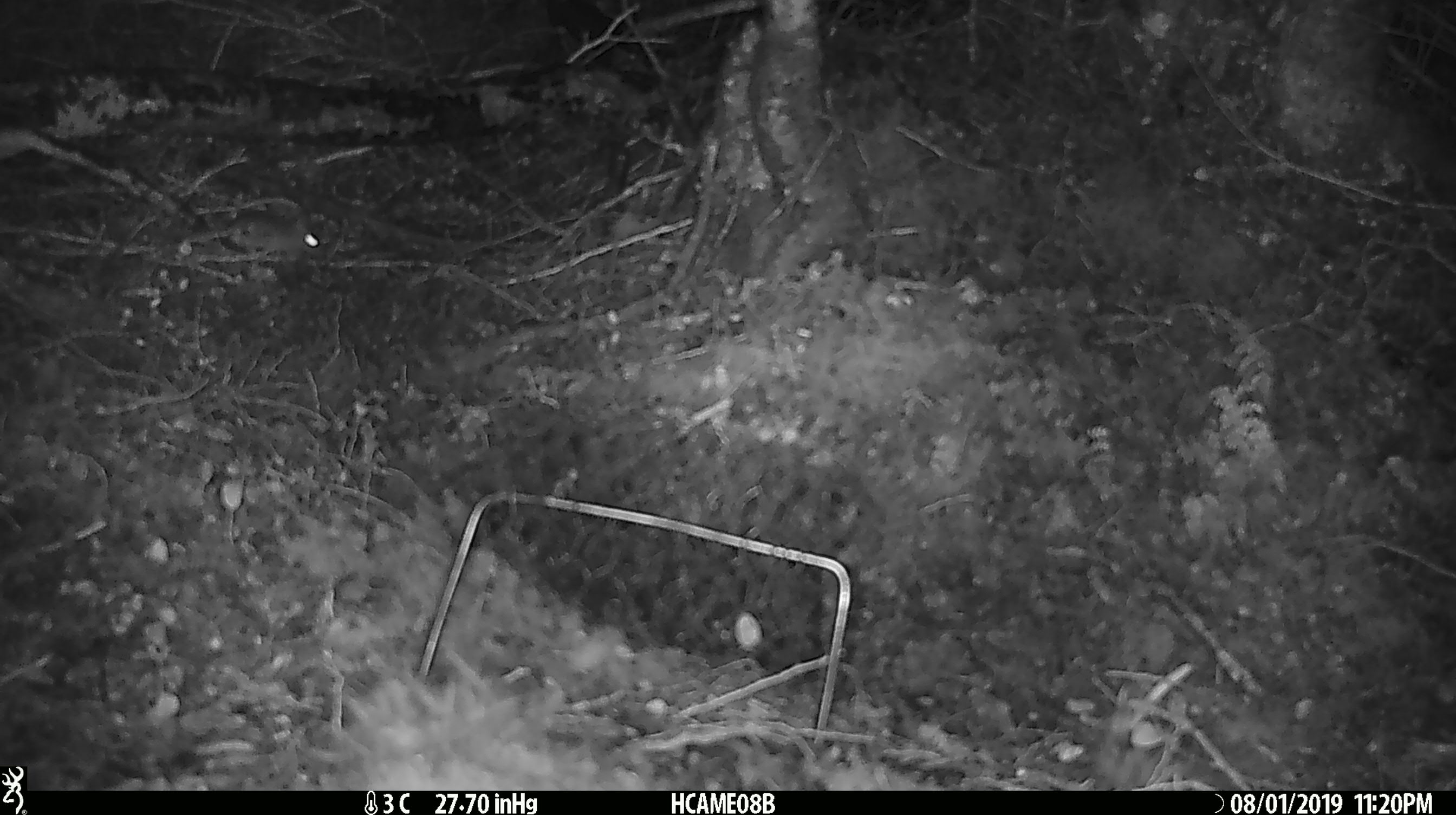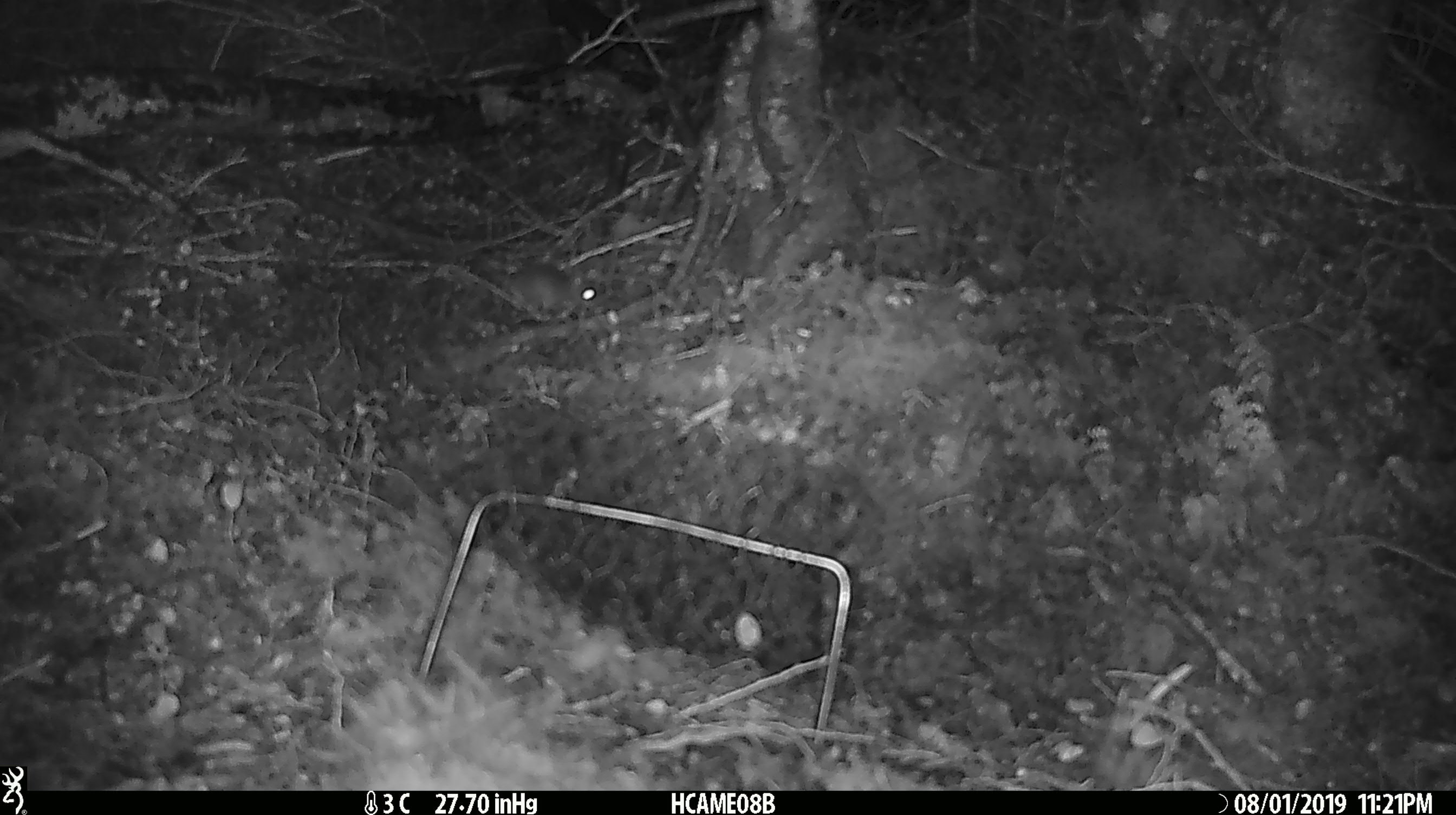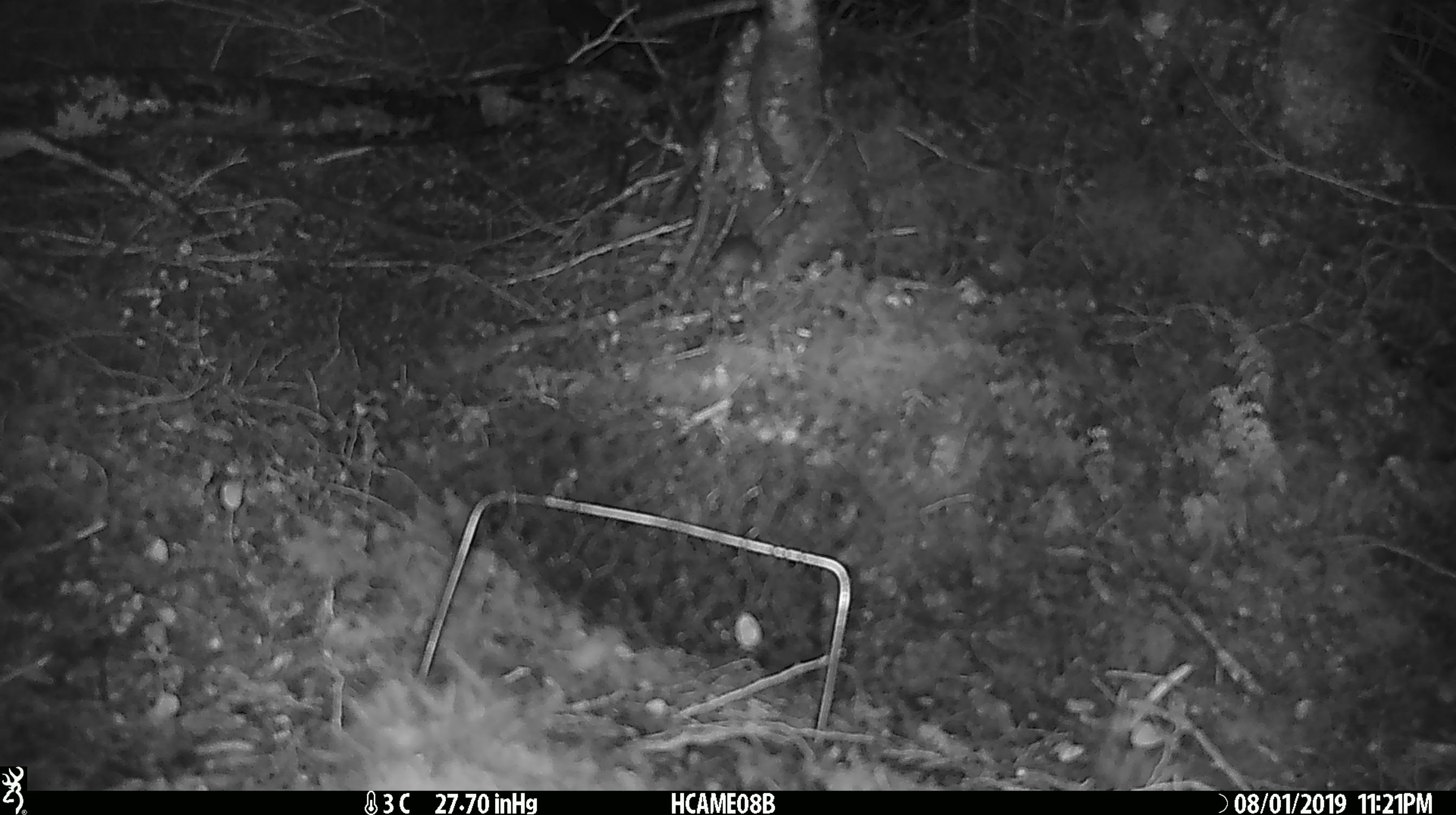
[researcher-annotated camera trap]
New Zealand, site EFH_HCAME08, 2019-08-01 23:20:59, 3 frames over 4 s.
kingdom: Animalia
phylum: Chordata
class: Mammalia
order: Rodentia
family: Muridae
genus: Mus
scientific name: Mus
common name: mouse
Mouse (Mus).